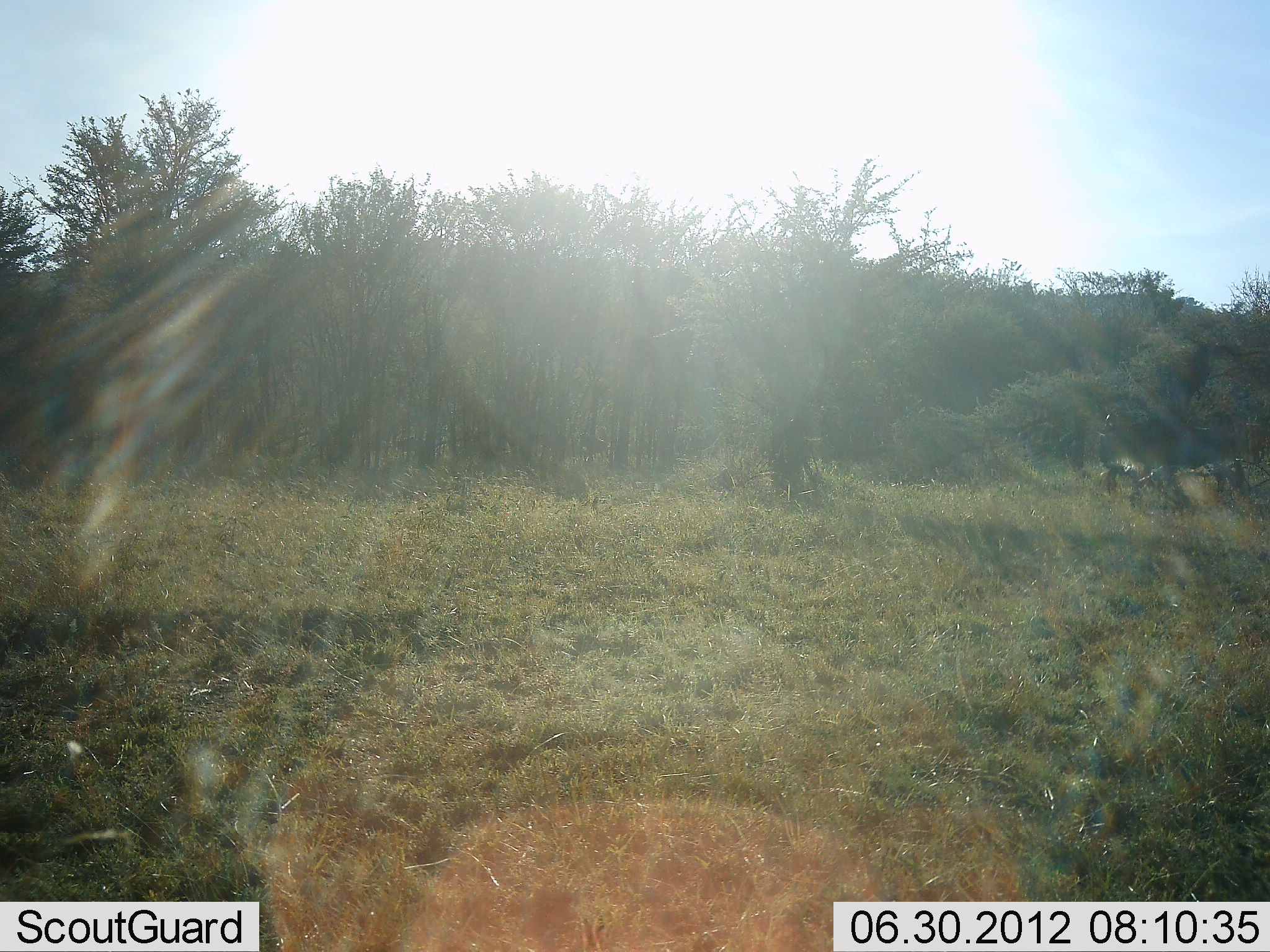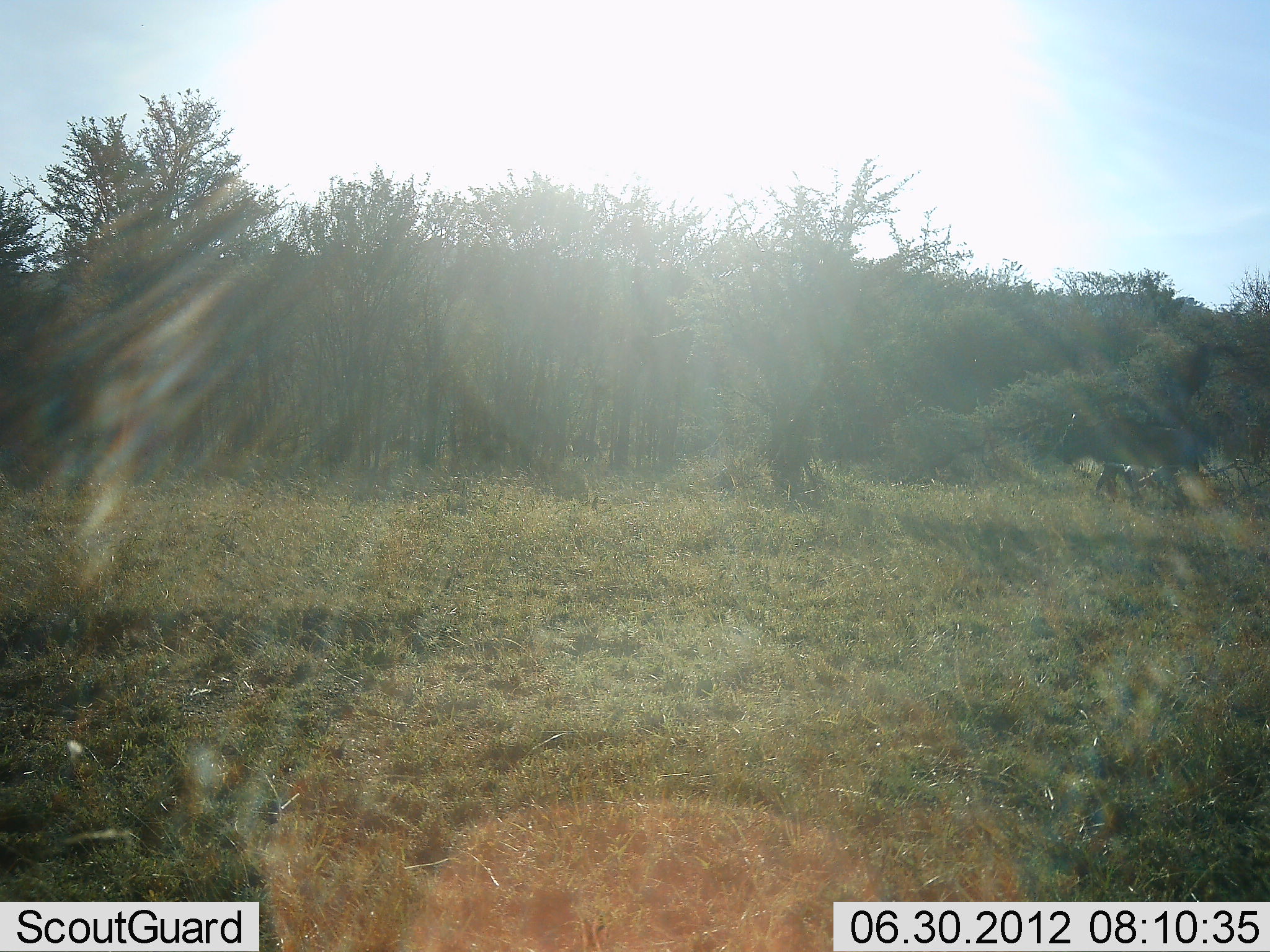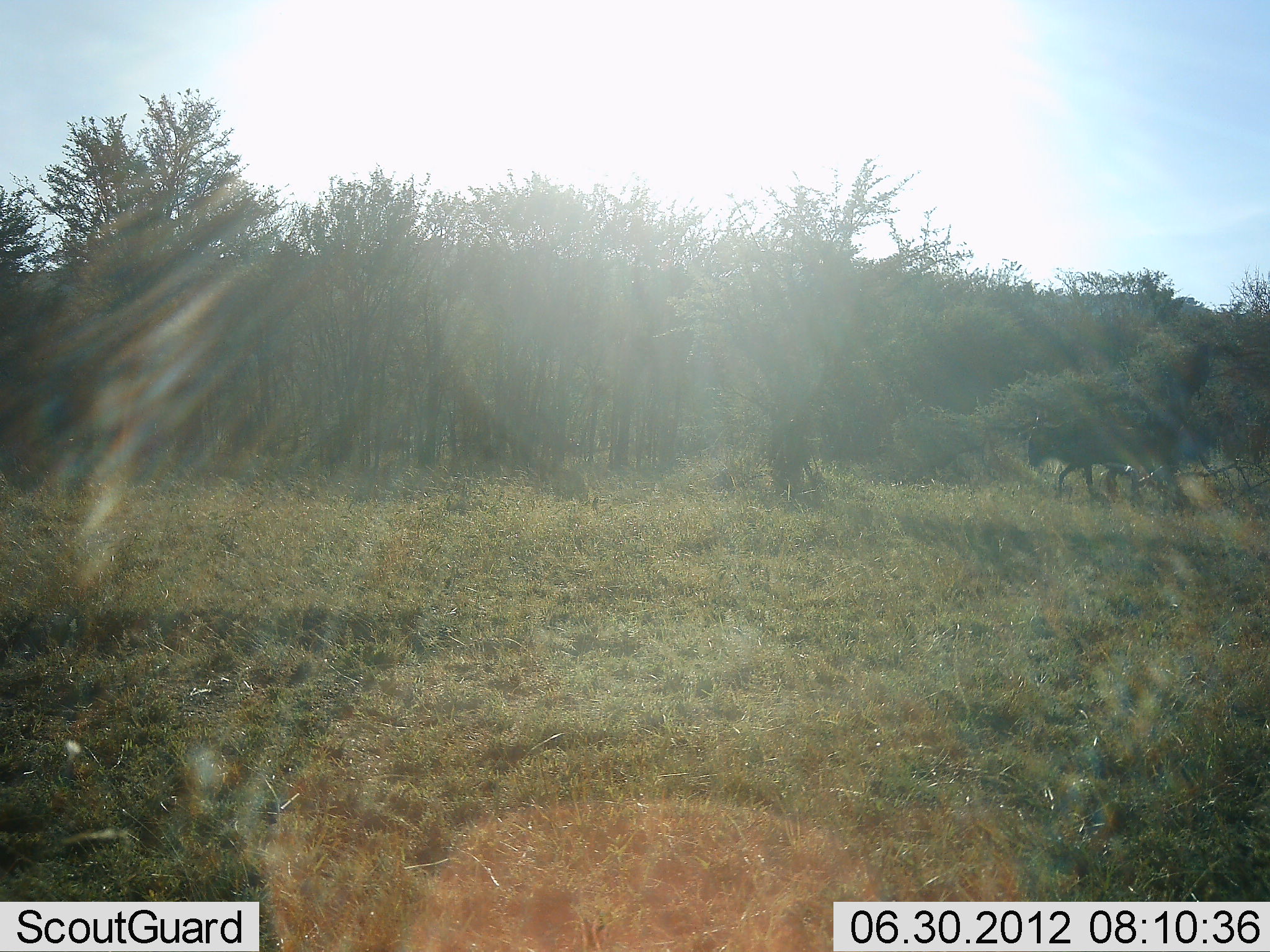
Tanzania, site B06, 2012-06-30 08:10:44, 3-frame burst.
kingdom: Animalia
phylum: Chordata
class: Mammalia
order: Artiodactyla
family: Bovidae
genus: Connochaetes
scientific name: Connochaetes taurinus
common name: blue wildebeest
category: wildebeest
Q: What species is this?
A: Wildebeest (blue wildebeest) (Connochaetes taurinus).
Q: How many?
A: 1.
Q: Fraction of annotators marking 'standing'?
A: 10%.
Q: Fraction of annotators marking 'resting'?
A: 0%.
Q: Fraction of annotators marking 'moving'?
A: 90%.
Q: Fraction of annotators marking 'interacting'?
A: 0%.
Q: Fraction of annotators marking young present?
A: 0%.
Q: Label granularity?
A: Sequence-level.